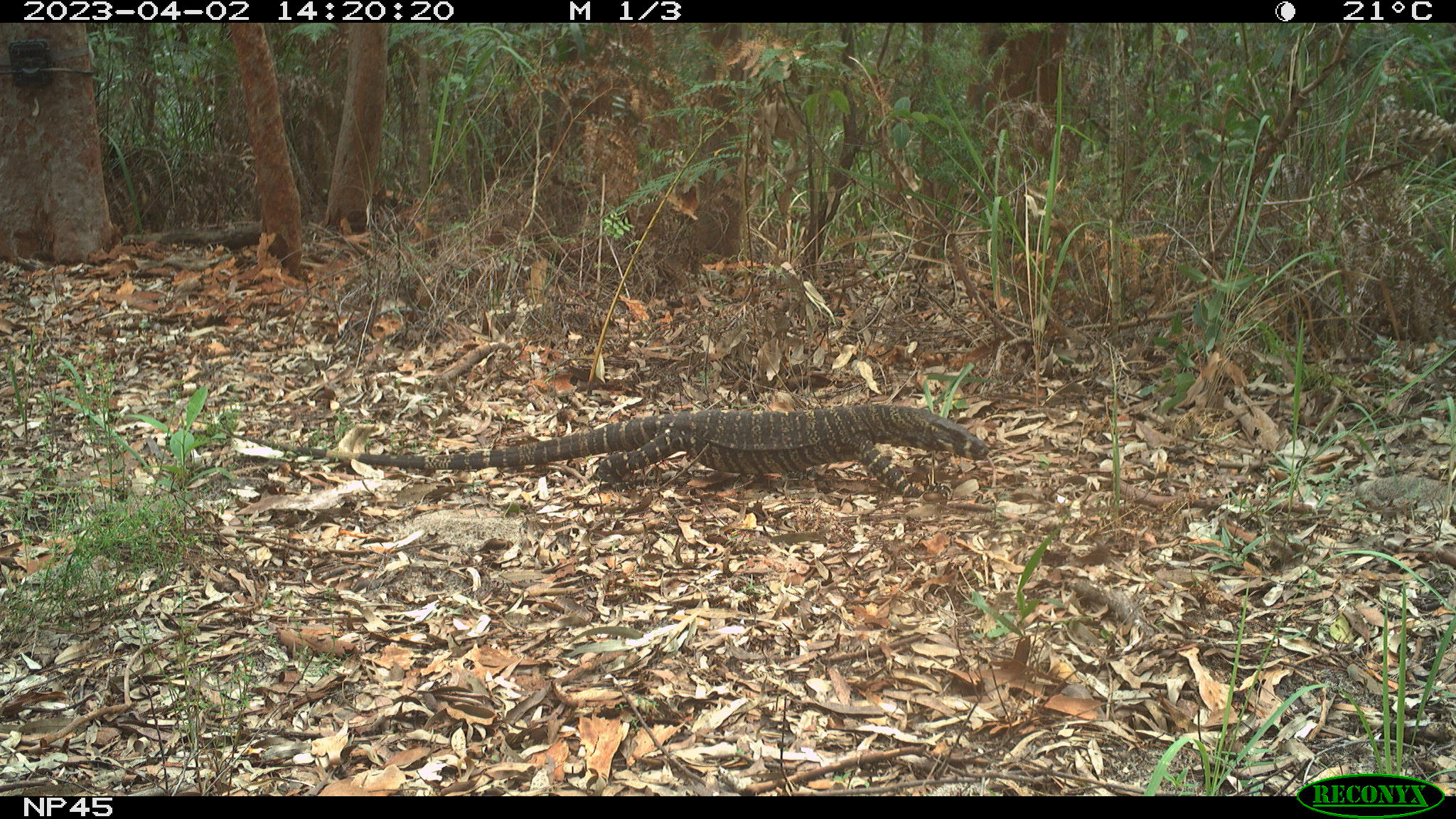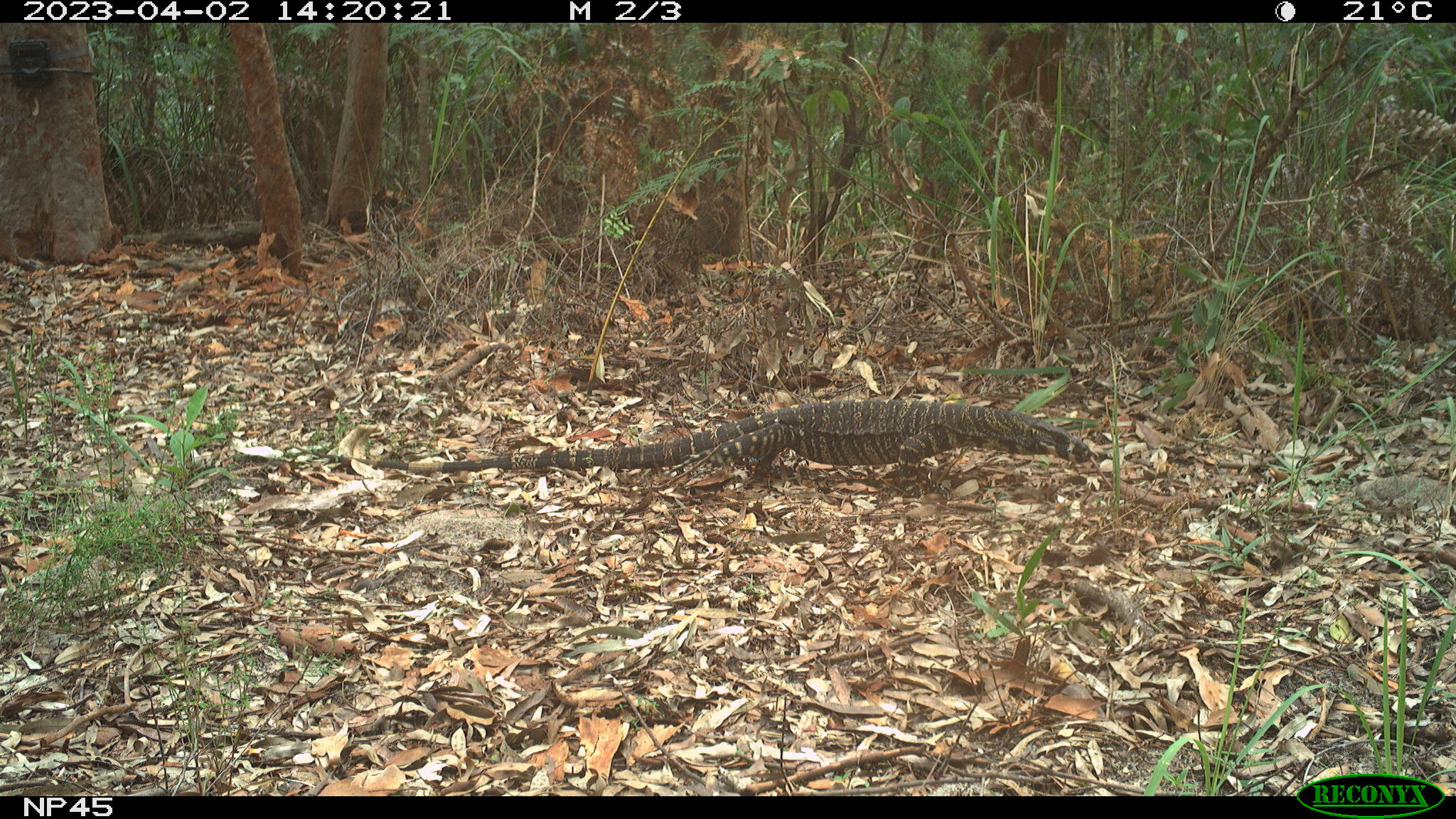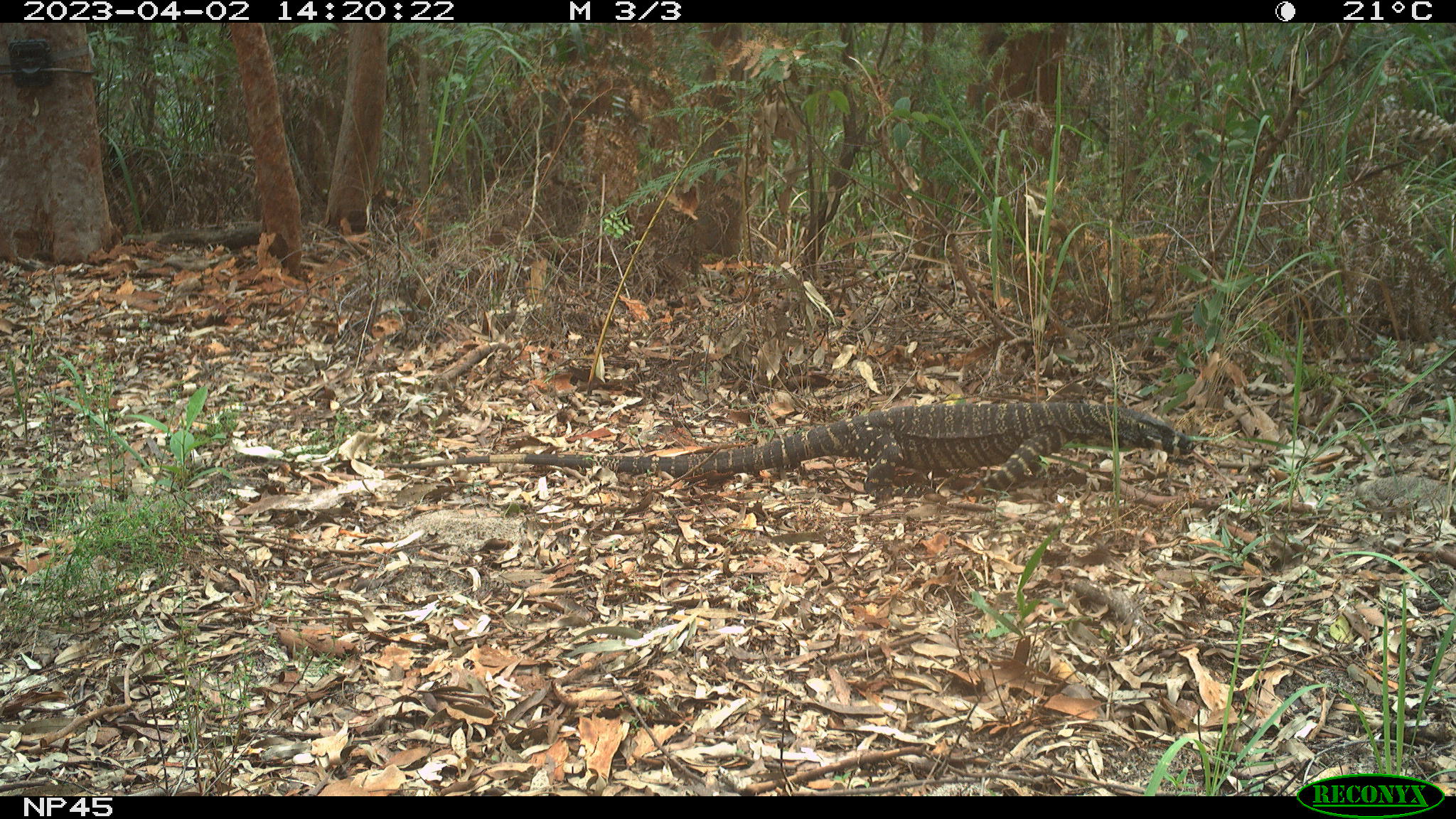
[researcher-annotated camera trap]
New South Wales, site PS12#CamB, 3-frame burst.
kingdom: Animalia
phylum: Chordata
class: Reptilia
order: Squamata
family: Varanidae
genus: Varanus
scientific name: Varanus varius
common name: lace monitor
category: goanna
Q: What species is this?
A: Goanna (lace monitor) (Varanus varius).